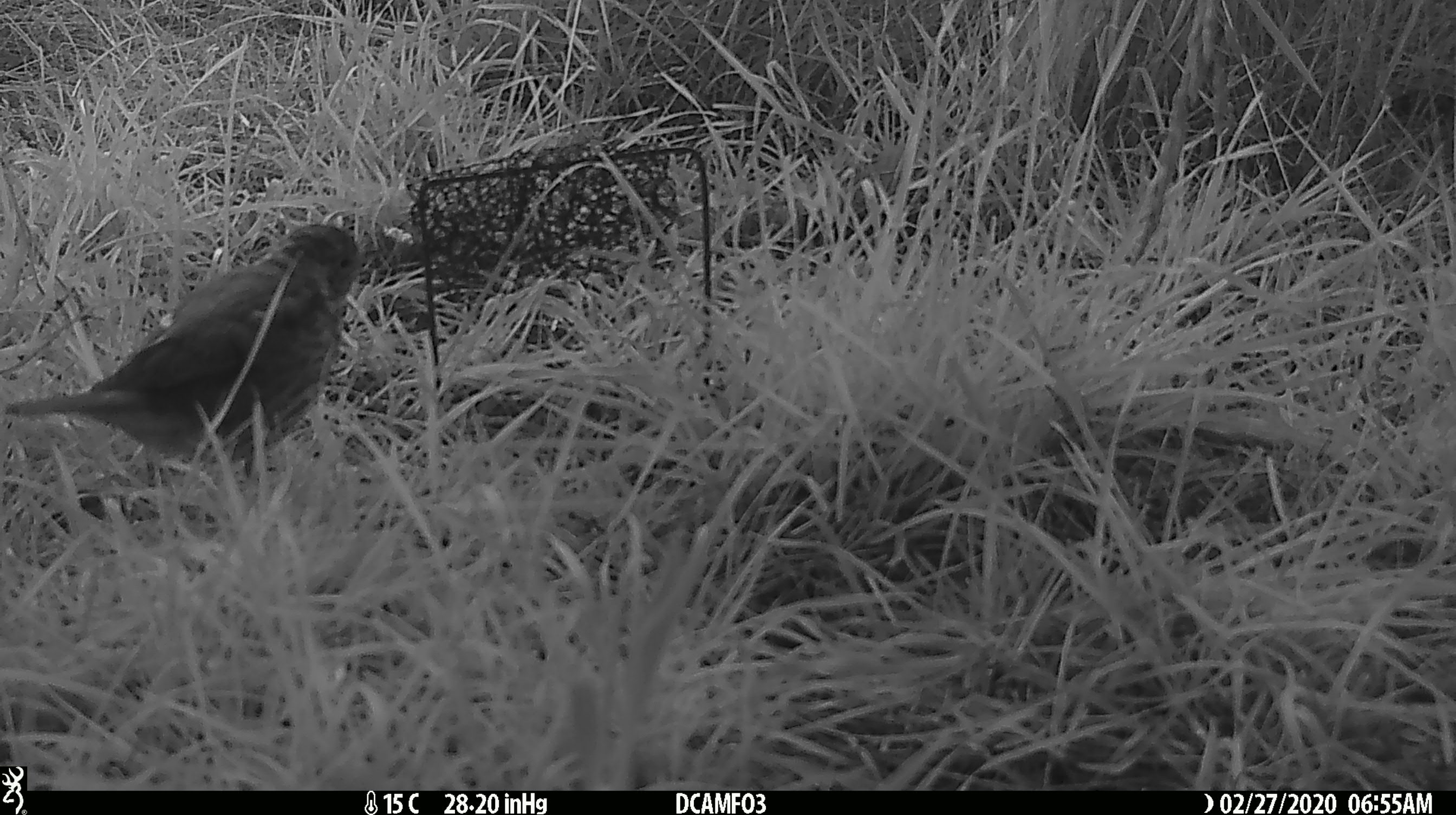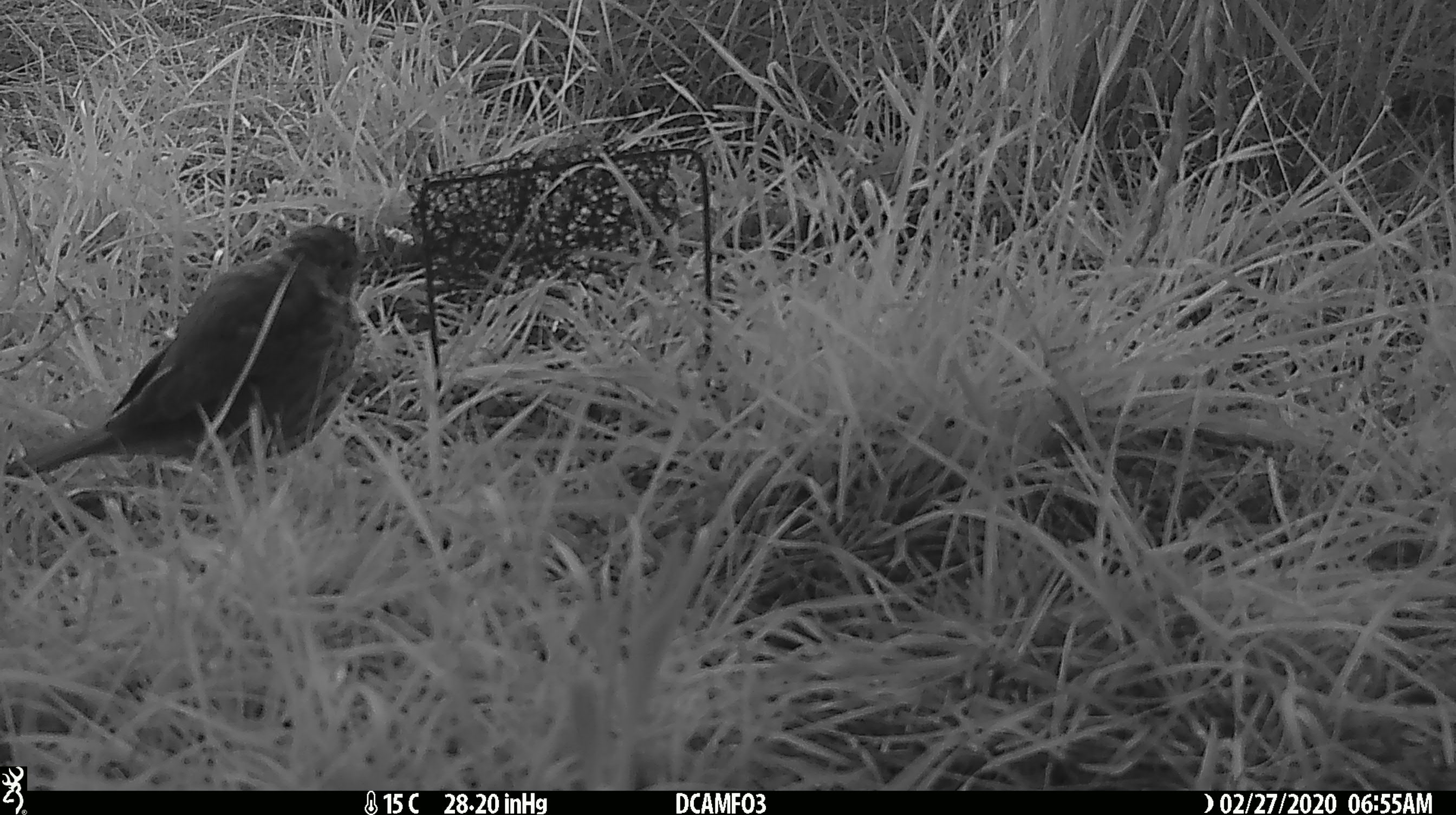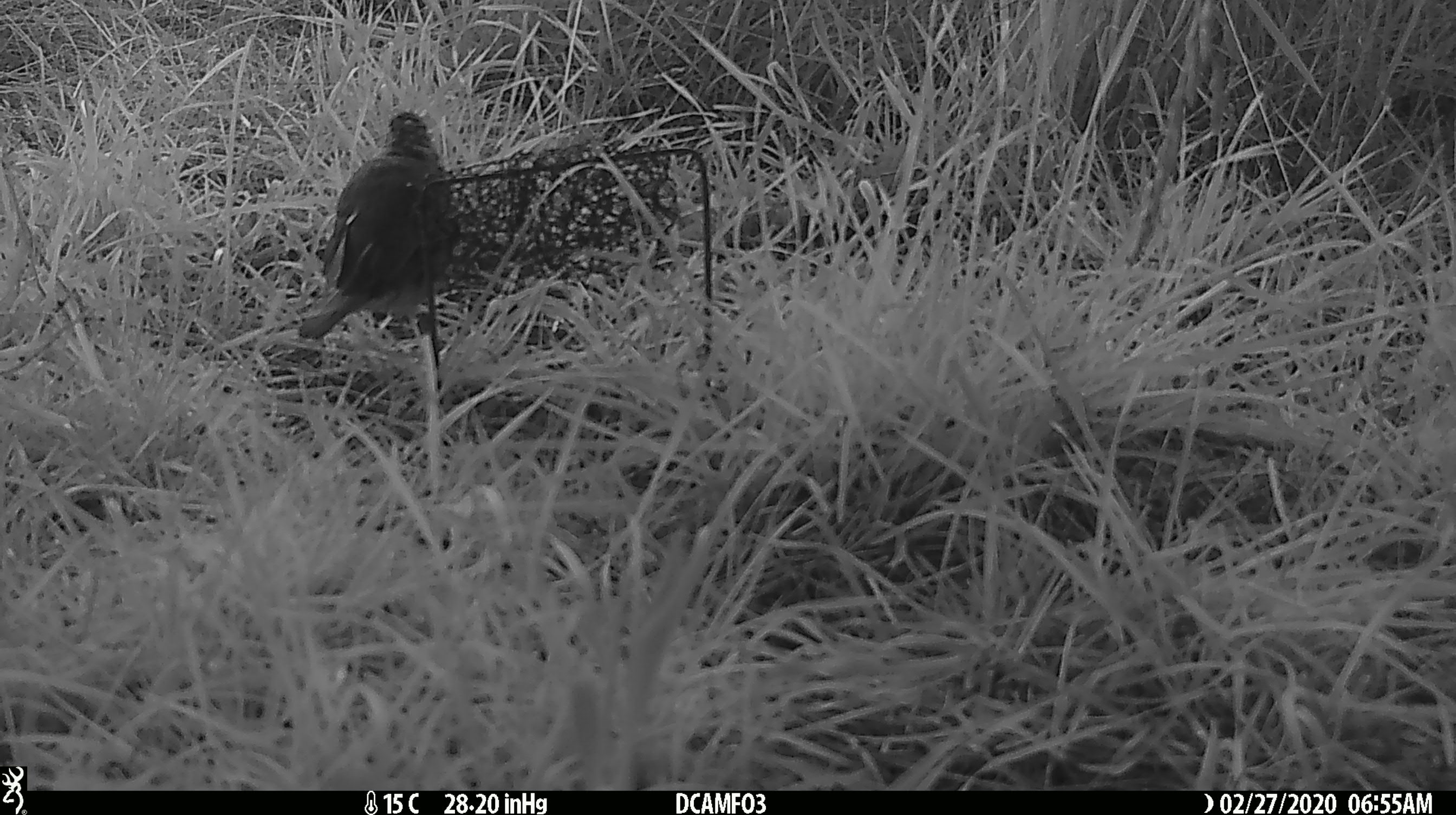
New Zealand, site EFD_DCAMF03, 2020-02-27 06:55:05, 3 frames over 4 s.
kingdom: Animalia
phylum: Chordata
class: Aves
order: Passeriformes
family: Turdidae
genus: Turdus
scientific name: Turdus philomelos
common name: song thrush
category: thrush